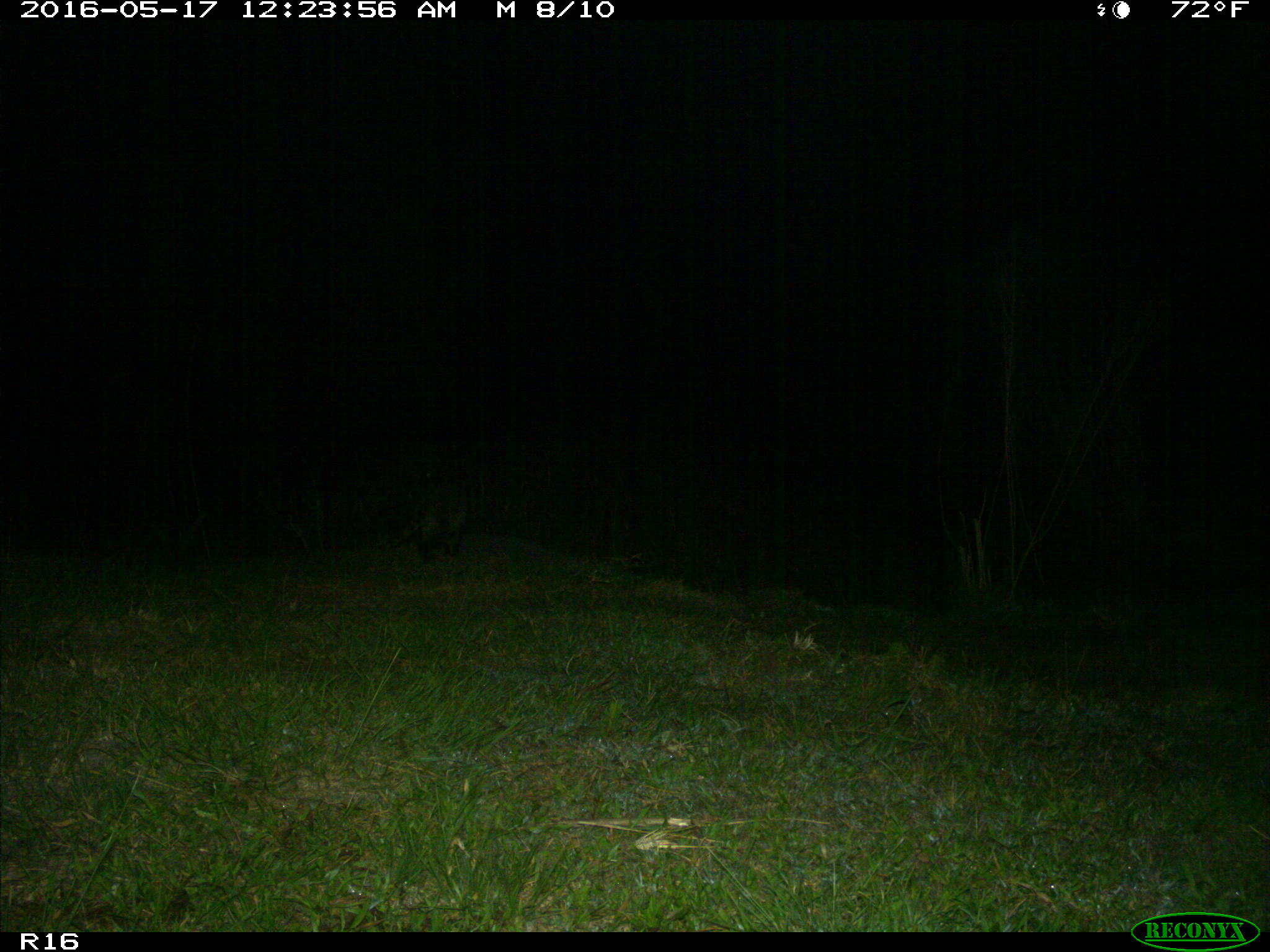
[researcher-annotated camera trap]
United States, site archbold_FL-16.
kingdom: Animalia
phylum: Chordata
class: Mammalia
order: Carnivora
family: Procyonidae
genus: Procyon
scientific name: Procyon lotor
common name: common raccoon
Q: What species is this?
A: Procyon lotor (common raccoon).